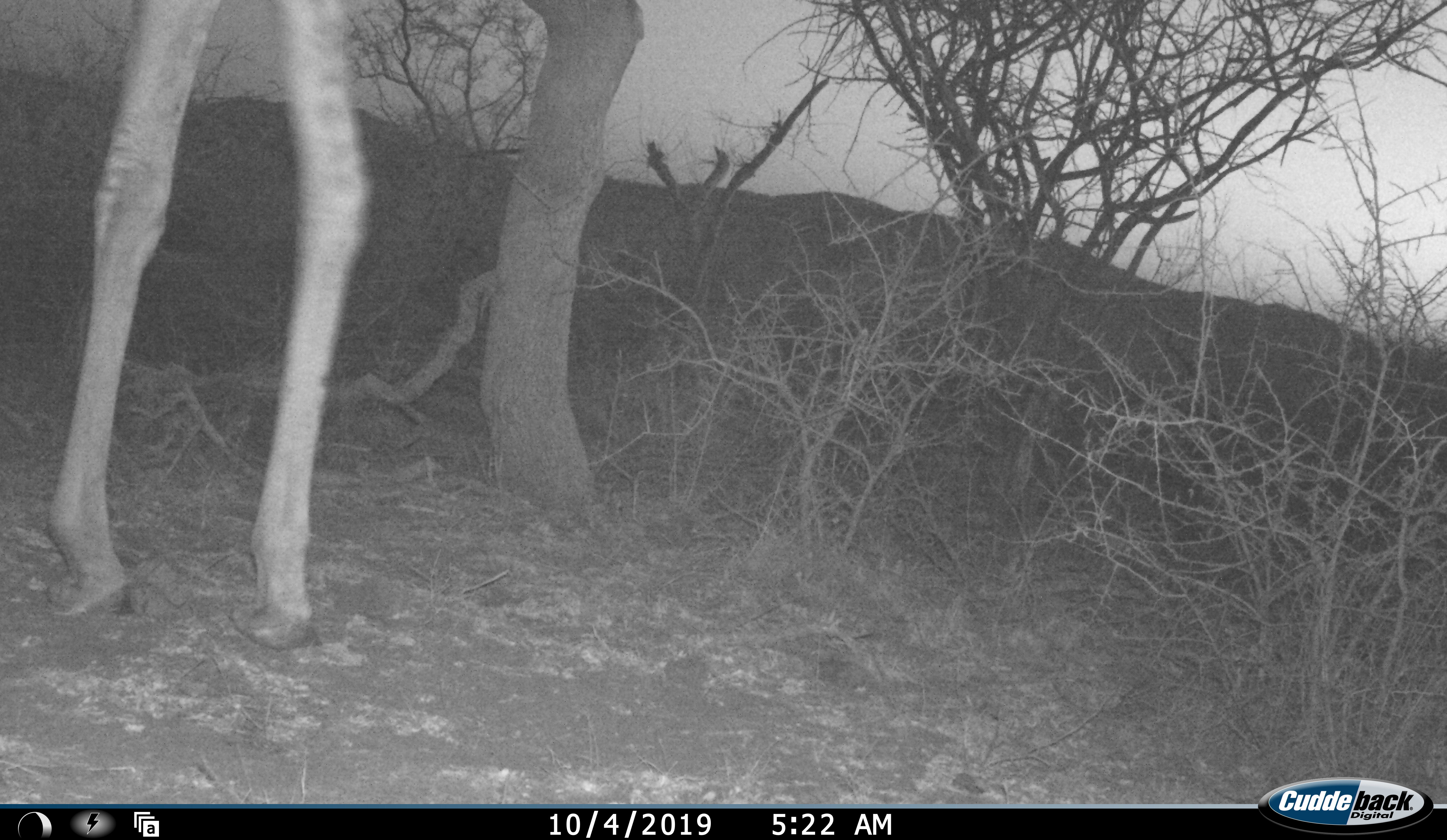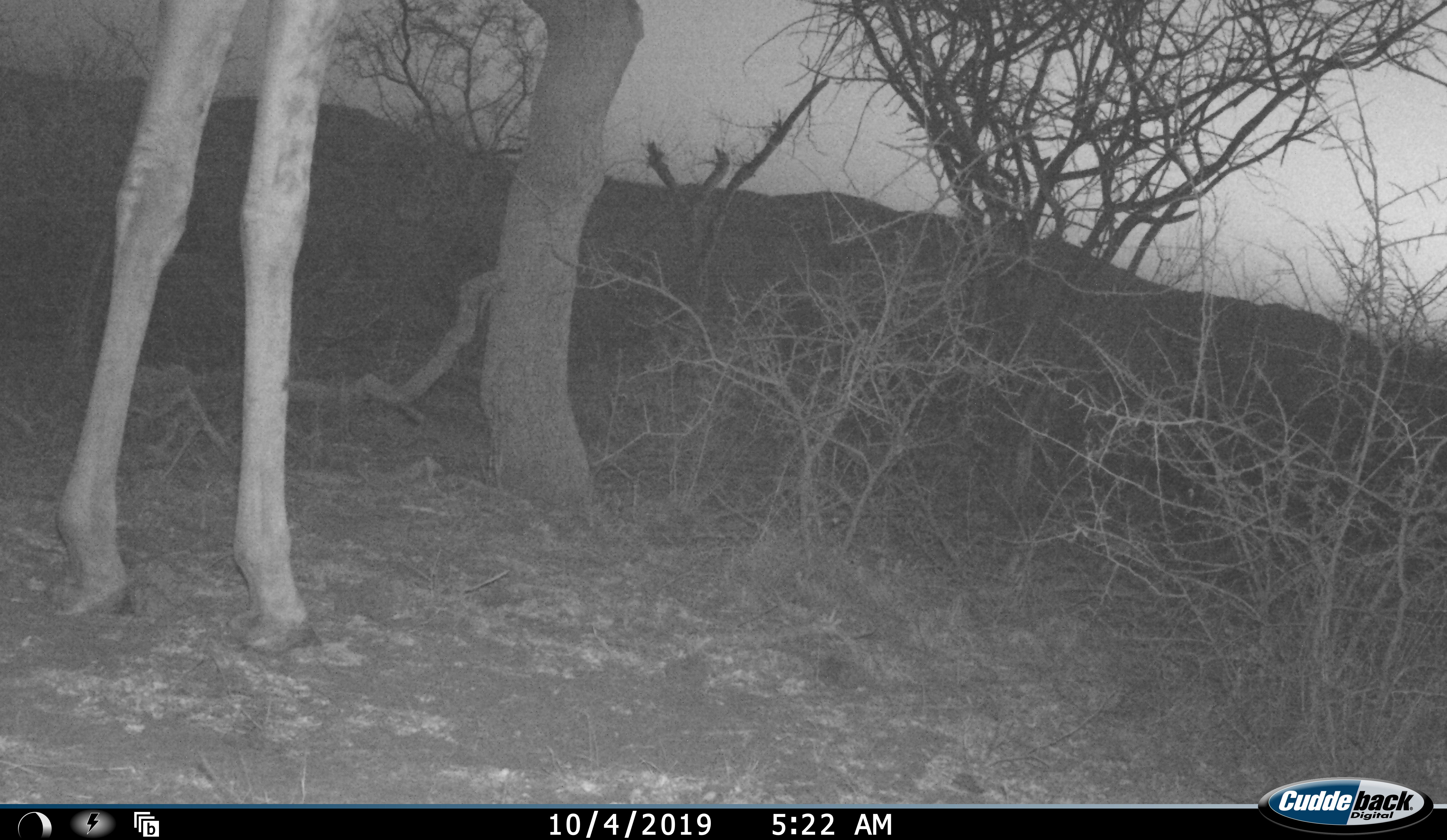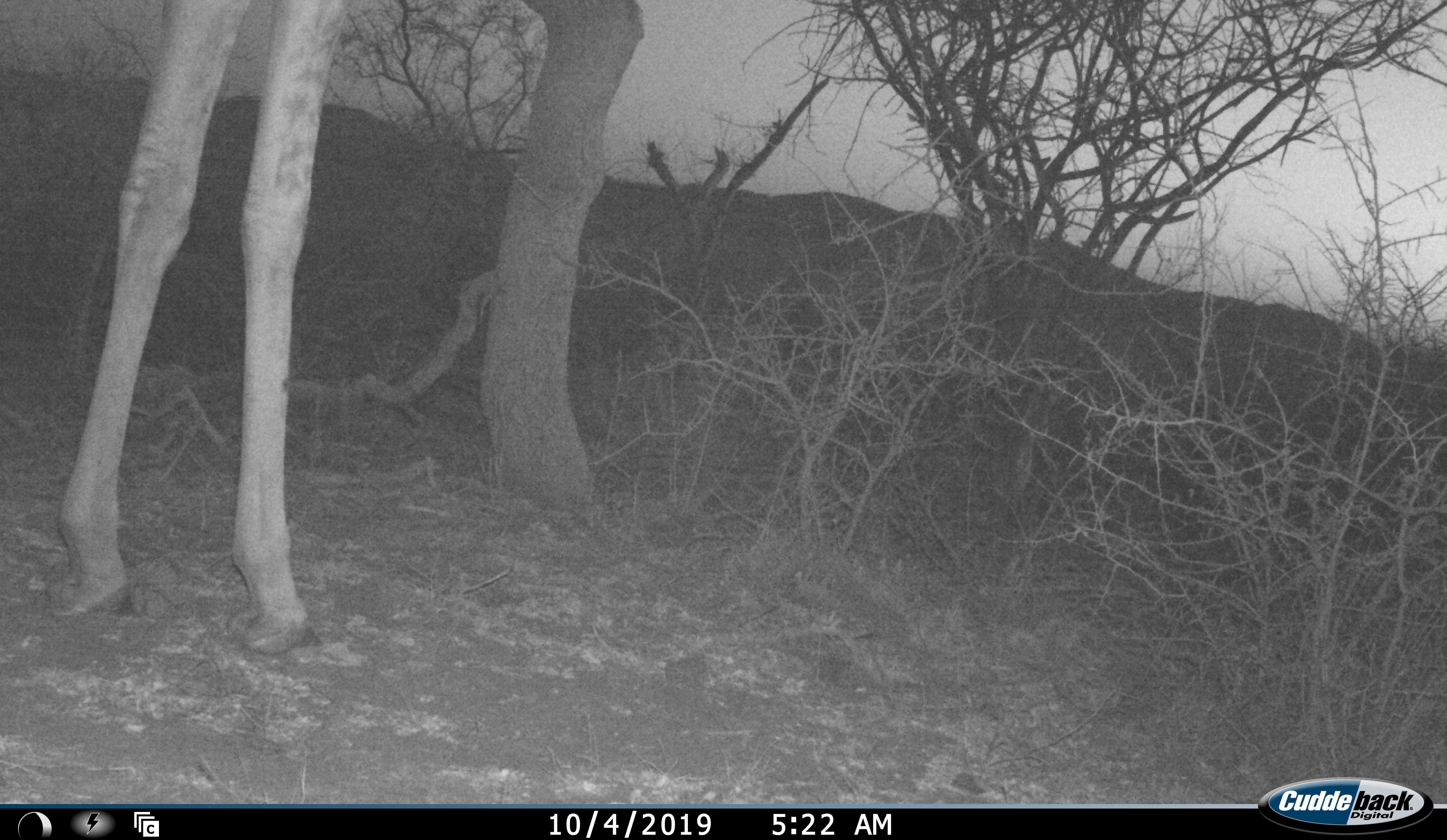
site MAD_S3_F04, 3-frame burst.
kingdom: Animalia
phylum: Chordata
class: Mammalia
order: Artiodactyla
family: Giraffidae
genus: Giraffa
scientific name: Giraffa camelopardalis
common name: giraffe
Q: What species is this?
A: Giraffe (Giraffa camelopardalis).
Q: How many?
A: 1.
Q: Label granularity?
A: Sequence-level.